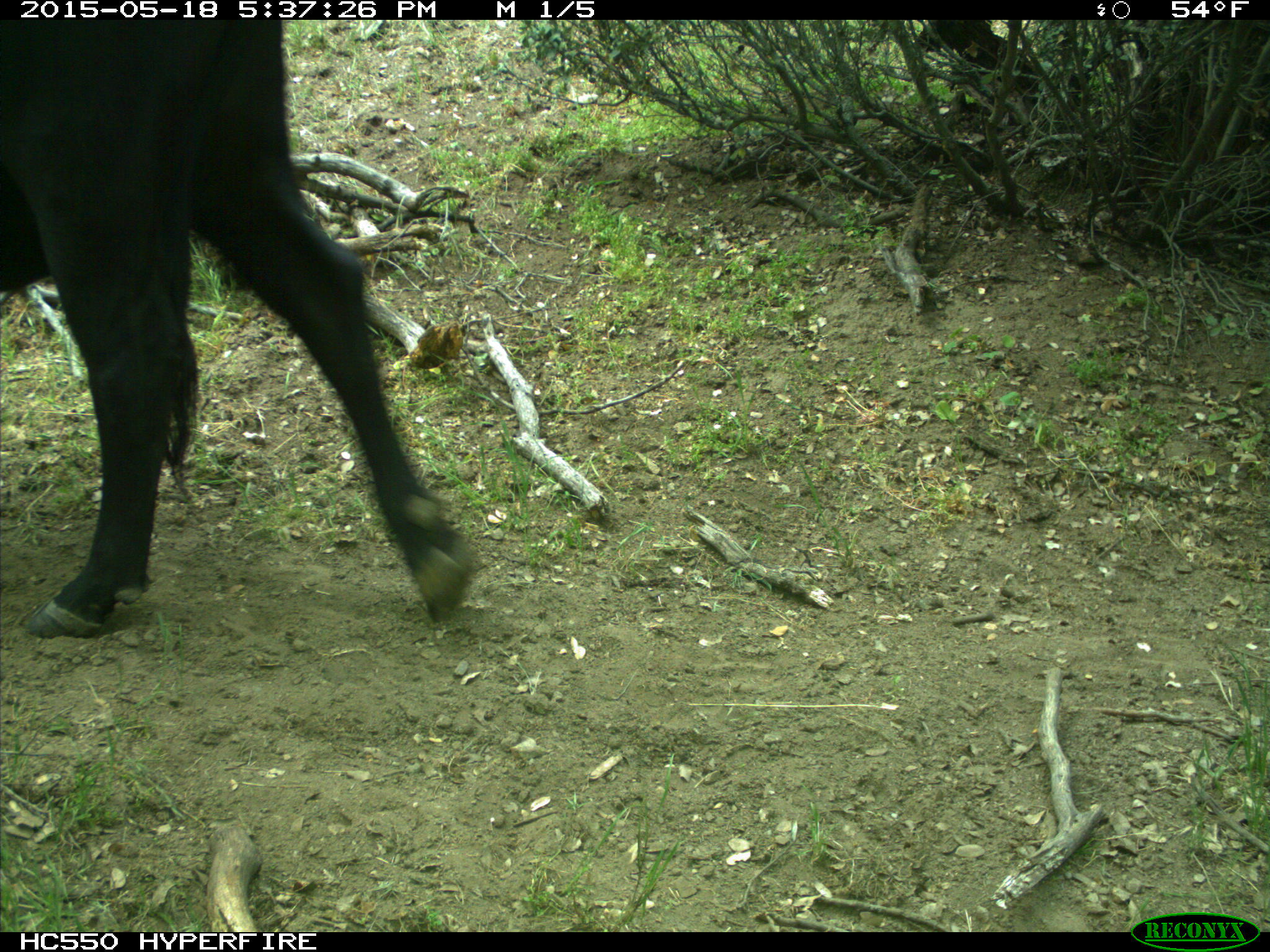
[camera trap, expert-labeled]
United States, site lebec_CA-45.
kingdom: Animalia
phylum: Chordata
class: Mammalia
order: Artiodactyla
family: Bovidae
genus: Bos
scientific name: Bos taurus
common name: domestic cow